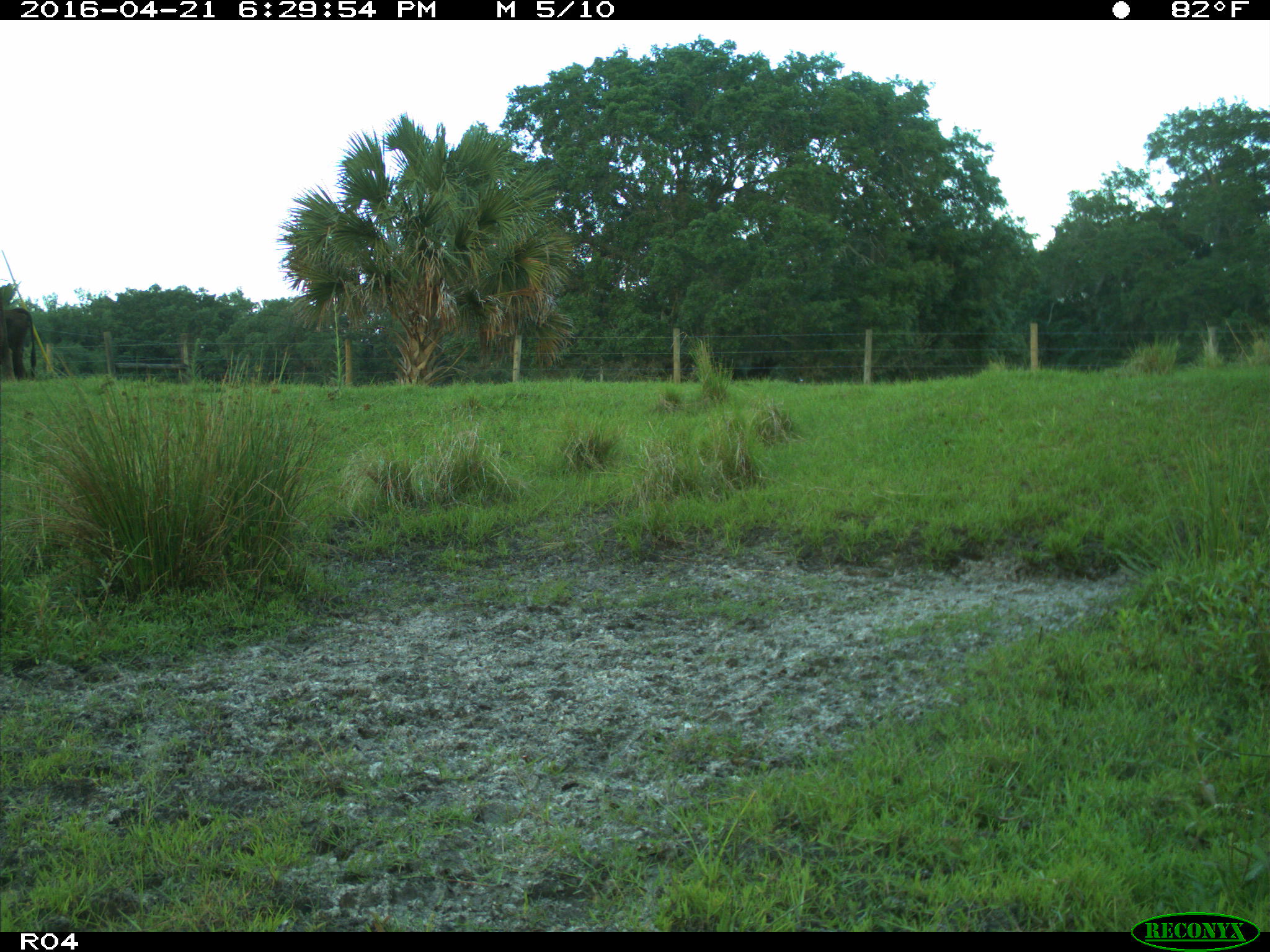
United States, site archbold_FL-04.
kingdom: Animalia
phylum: Chordata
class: Mammalia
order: Artiodactyla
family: Bovidae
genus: Bos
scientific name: Bos taurus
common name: domestic cow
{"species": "Bos taurus (domestic cow)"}